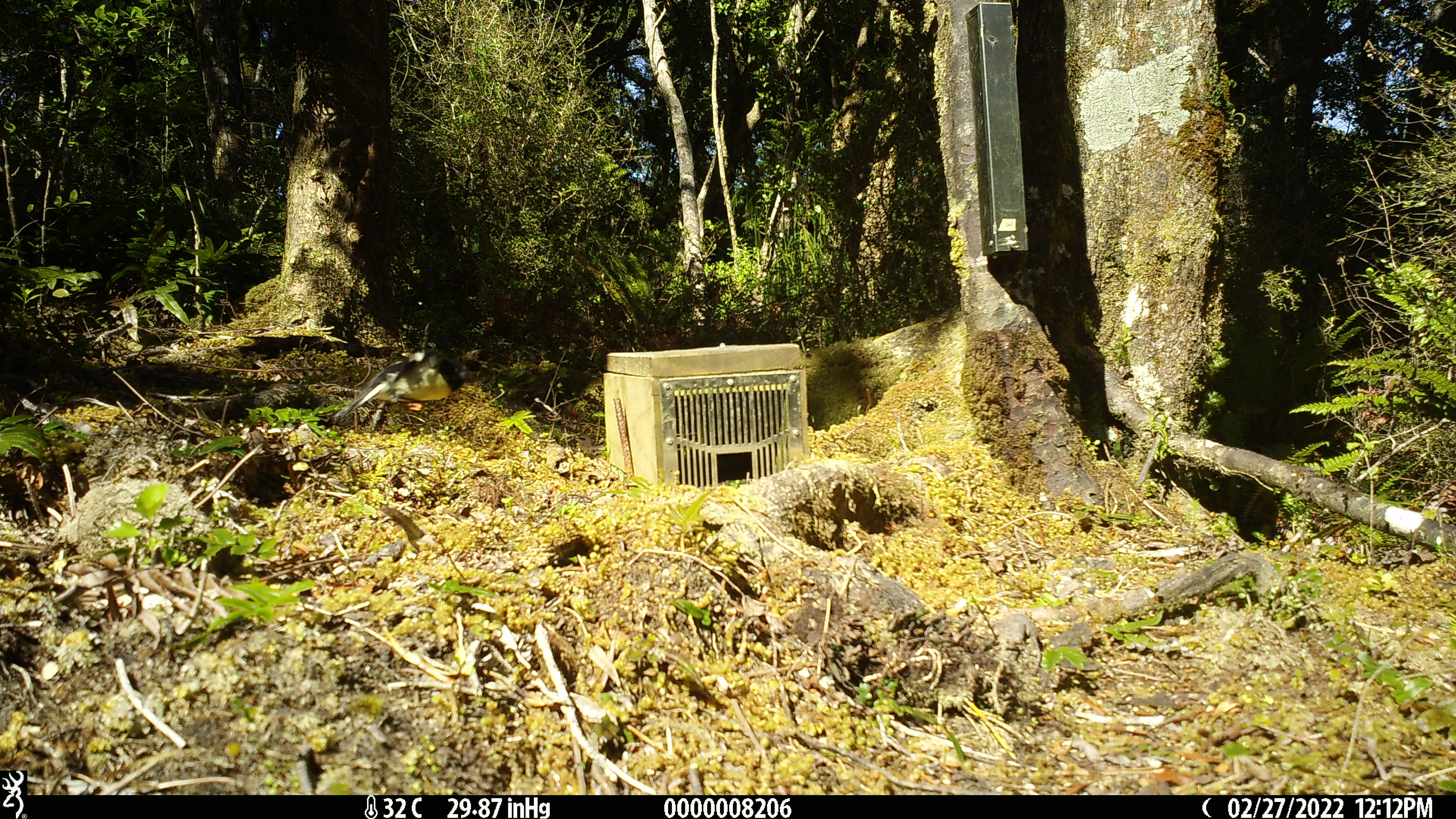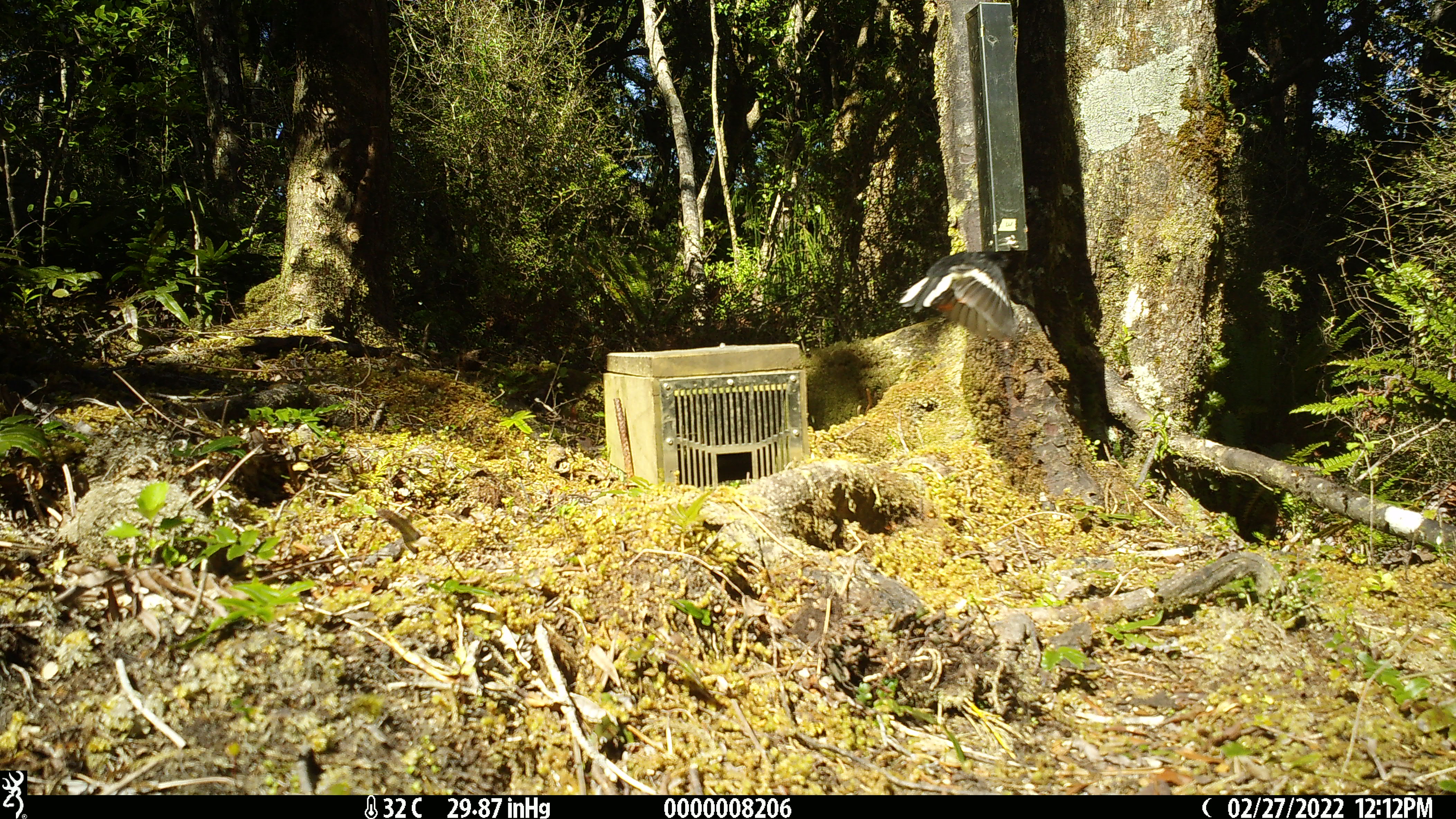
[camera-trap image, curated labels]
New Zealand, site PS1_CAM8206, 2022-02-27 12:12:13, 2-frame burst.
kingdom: Animalia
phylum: Chordata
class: Aves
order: Passeriformes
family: Petroicidae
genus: Petroica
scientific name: Petroica macrocephala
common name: tomtit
Tomtit (Petroica macrocephala).